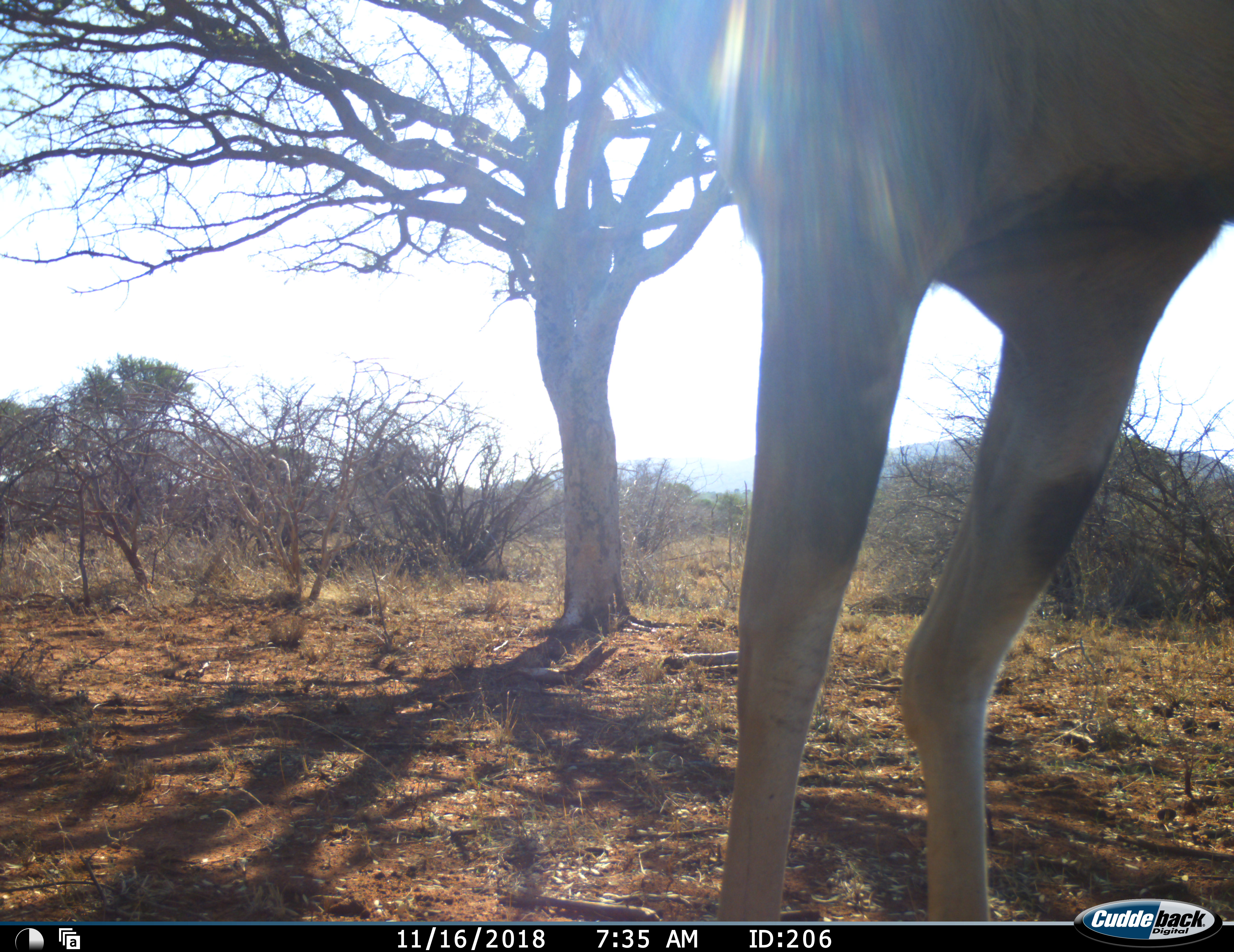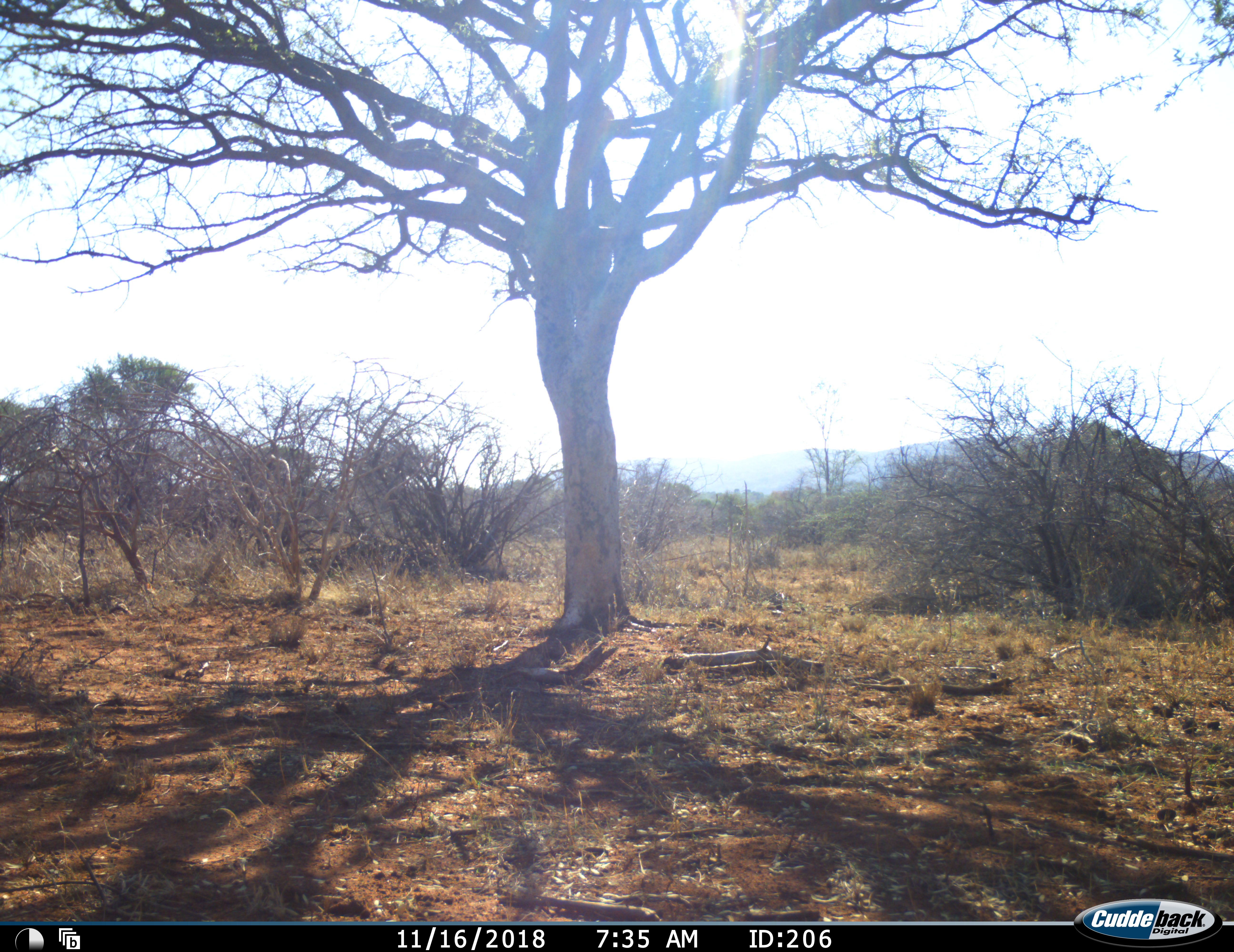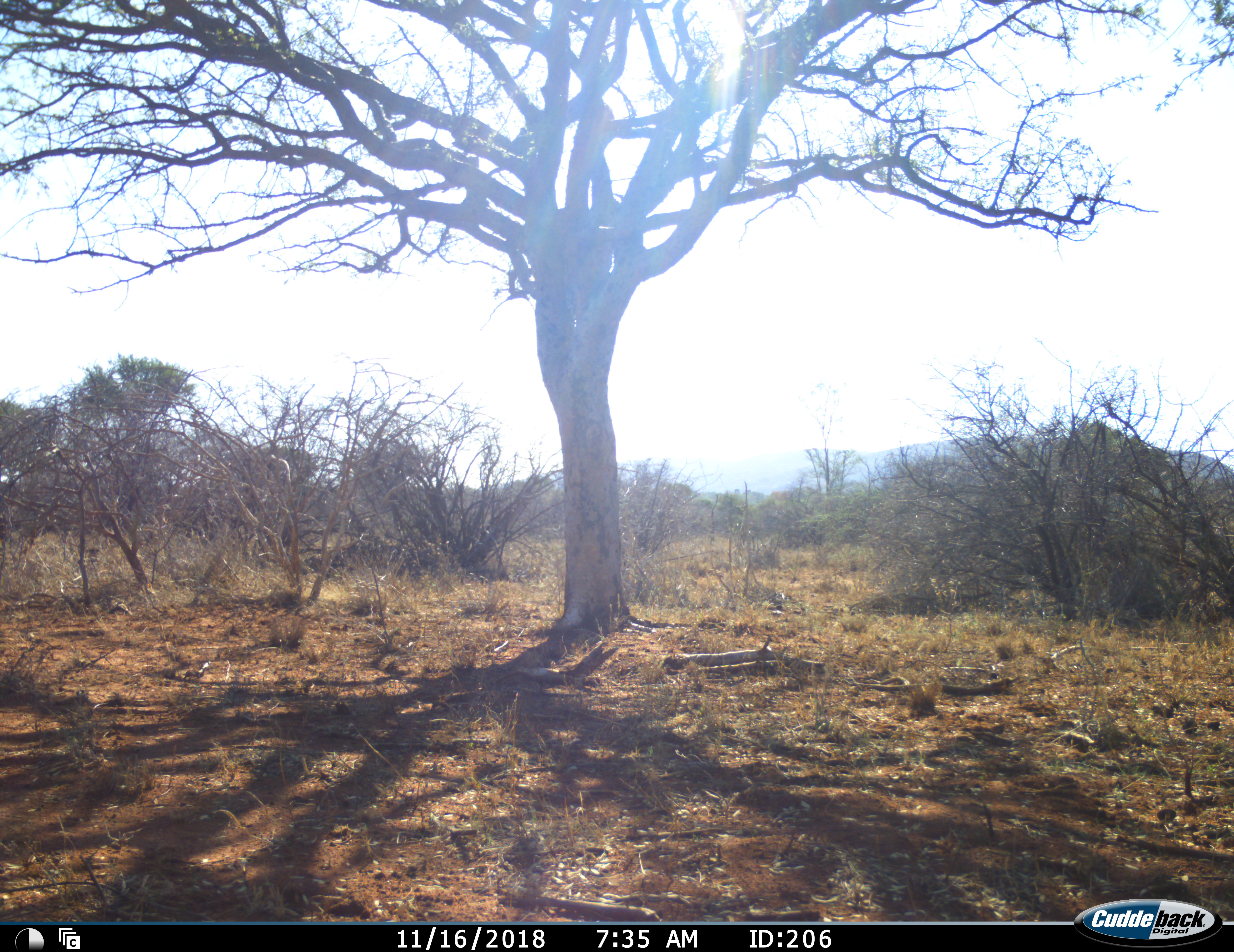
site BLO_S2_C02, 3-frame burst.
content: unidentified animal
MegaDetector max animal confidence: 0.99